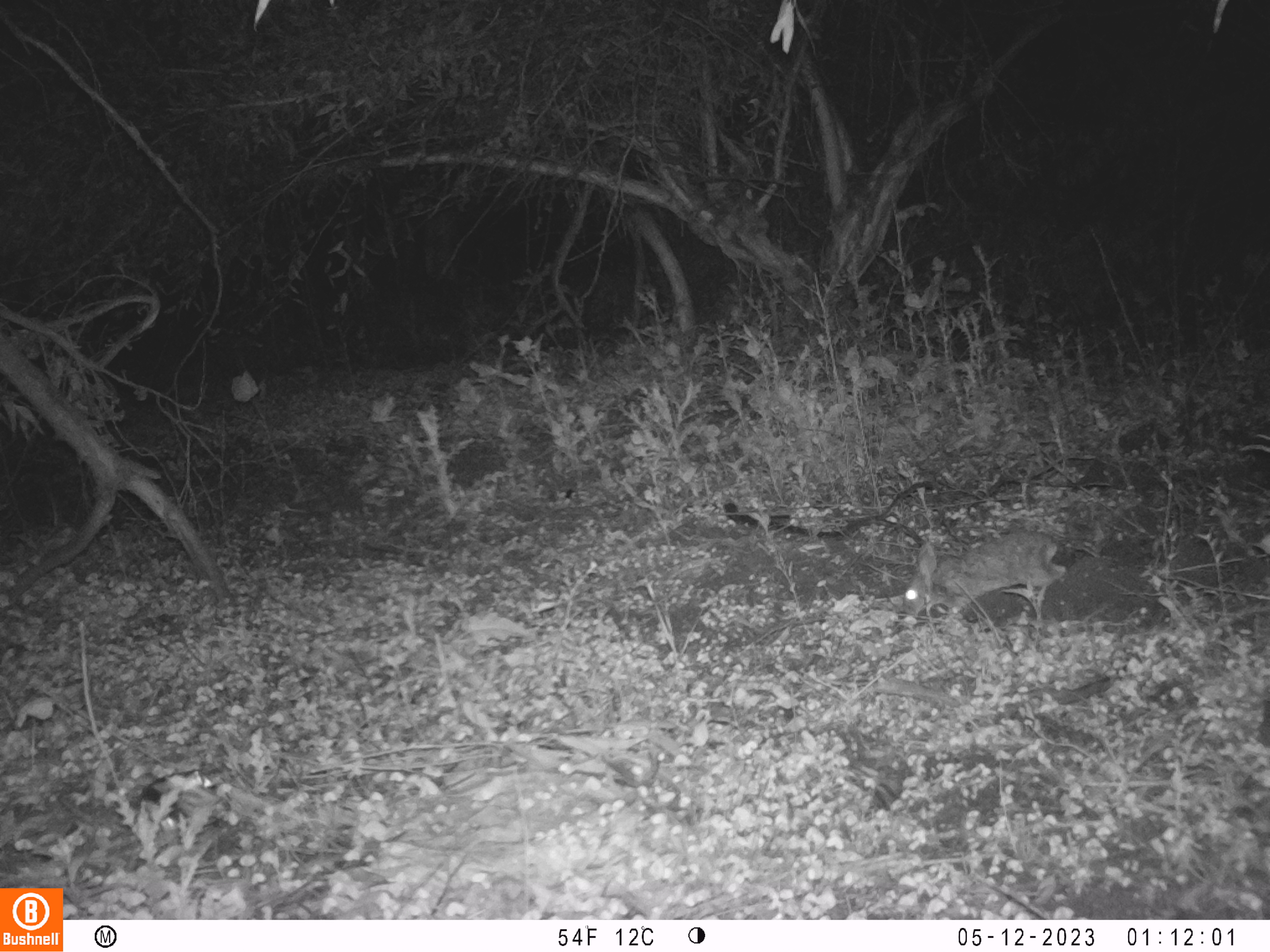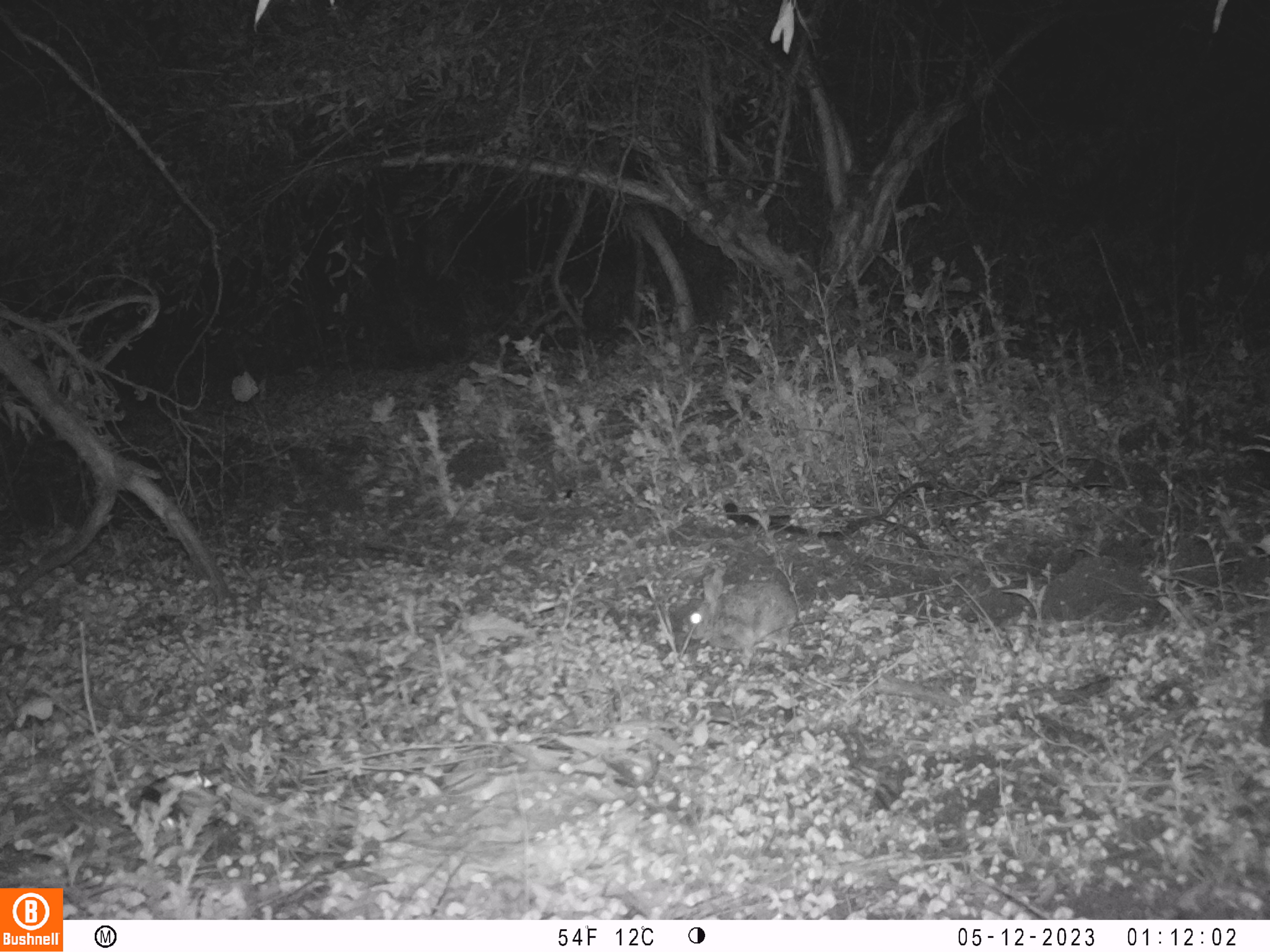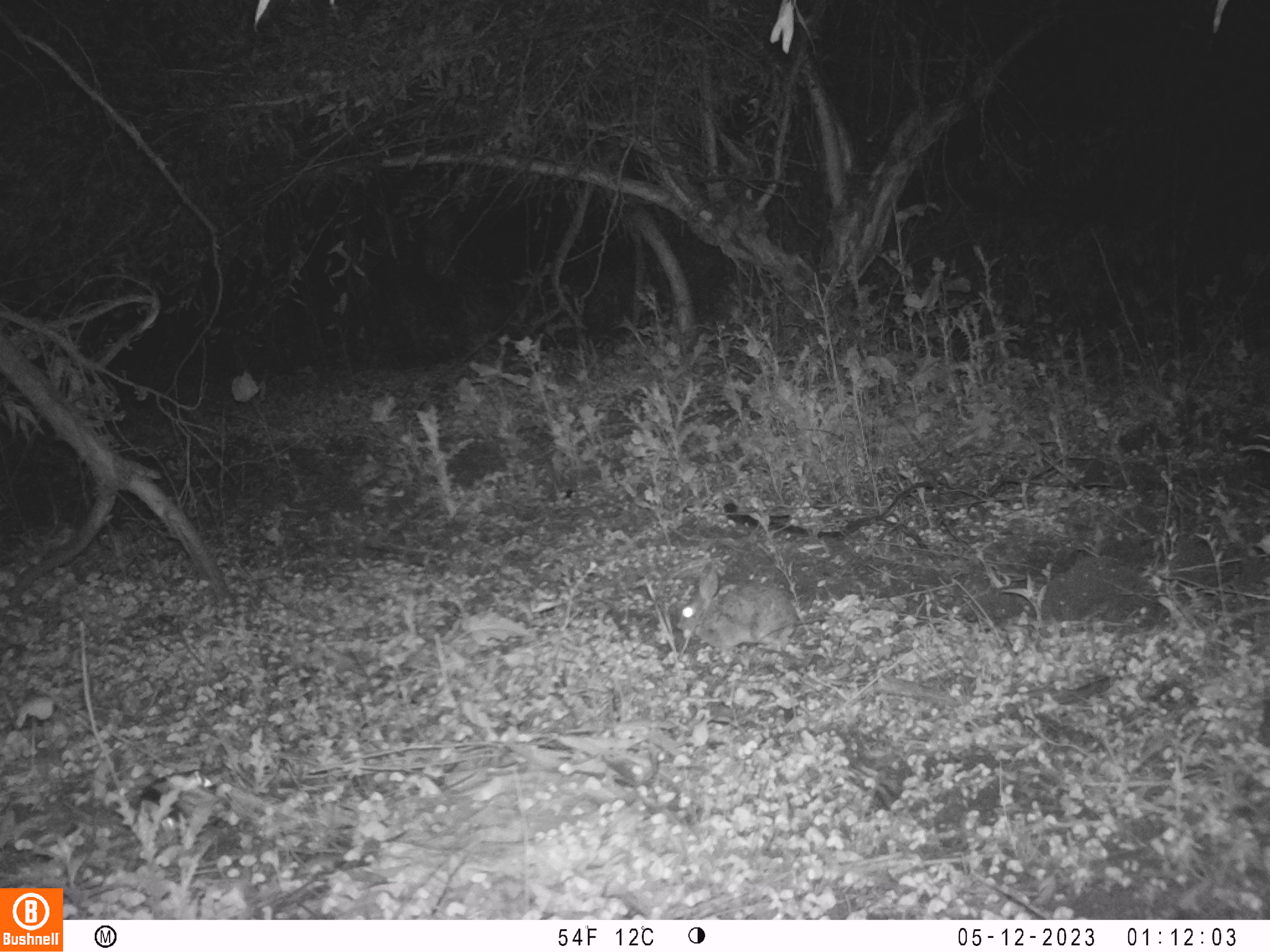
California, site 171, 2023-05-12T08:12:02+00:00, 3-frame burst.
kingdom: Animalia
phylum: Chordata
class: Mammalia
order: Lagomorpha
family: Leporidae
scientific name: Leporidae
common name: rabbit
Rabbit (Leporidae).